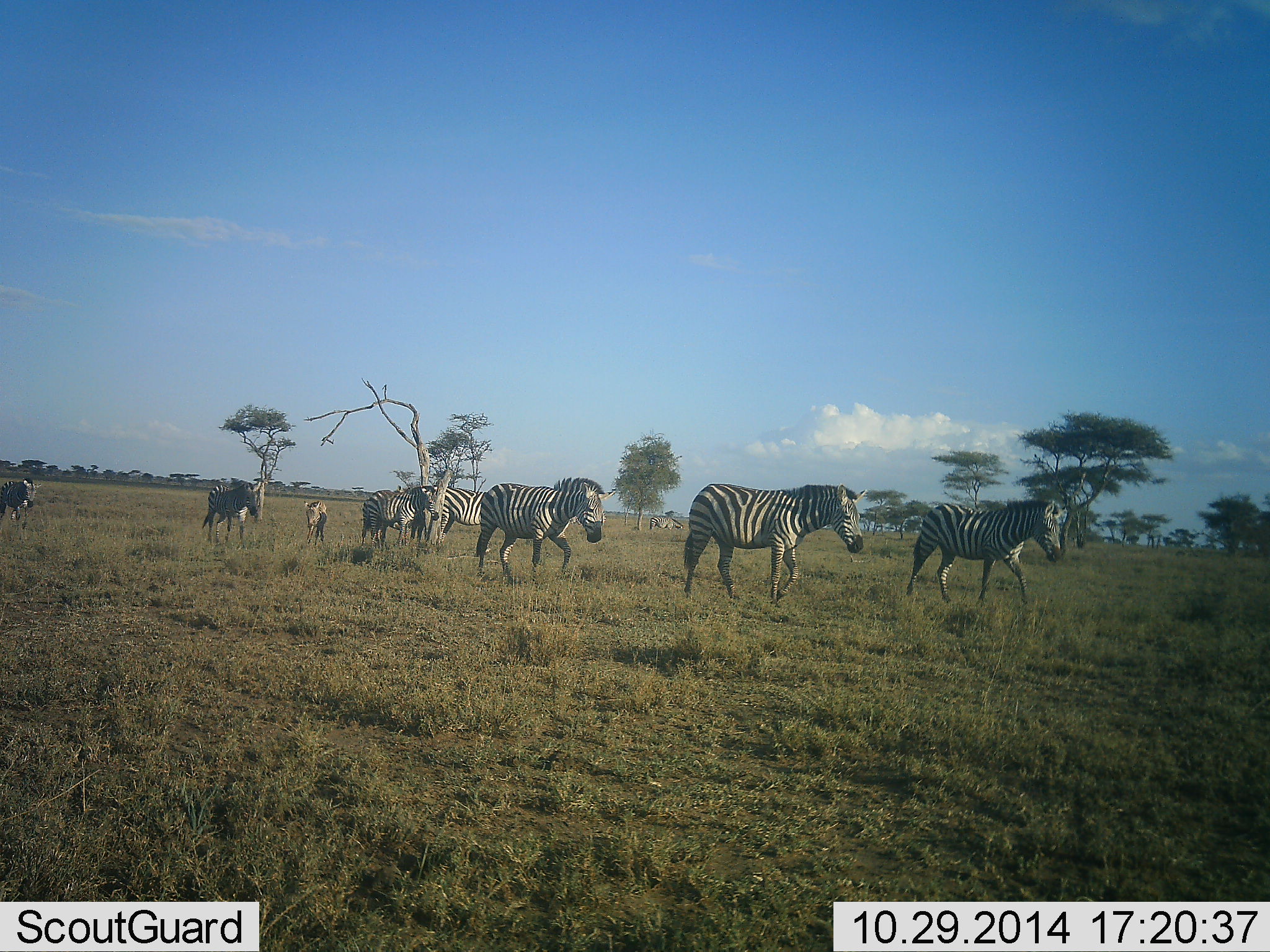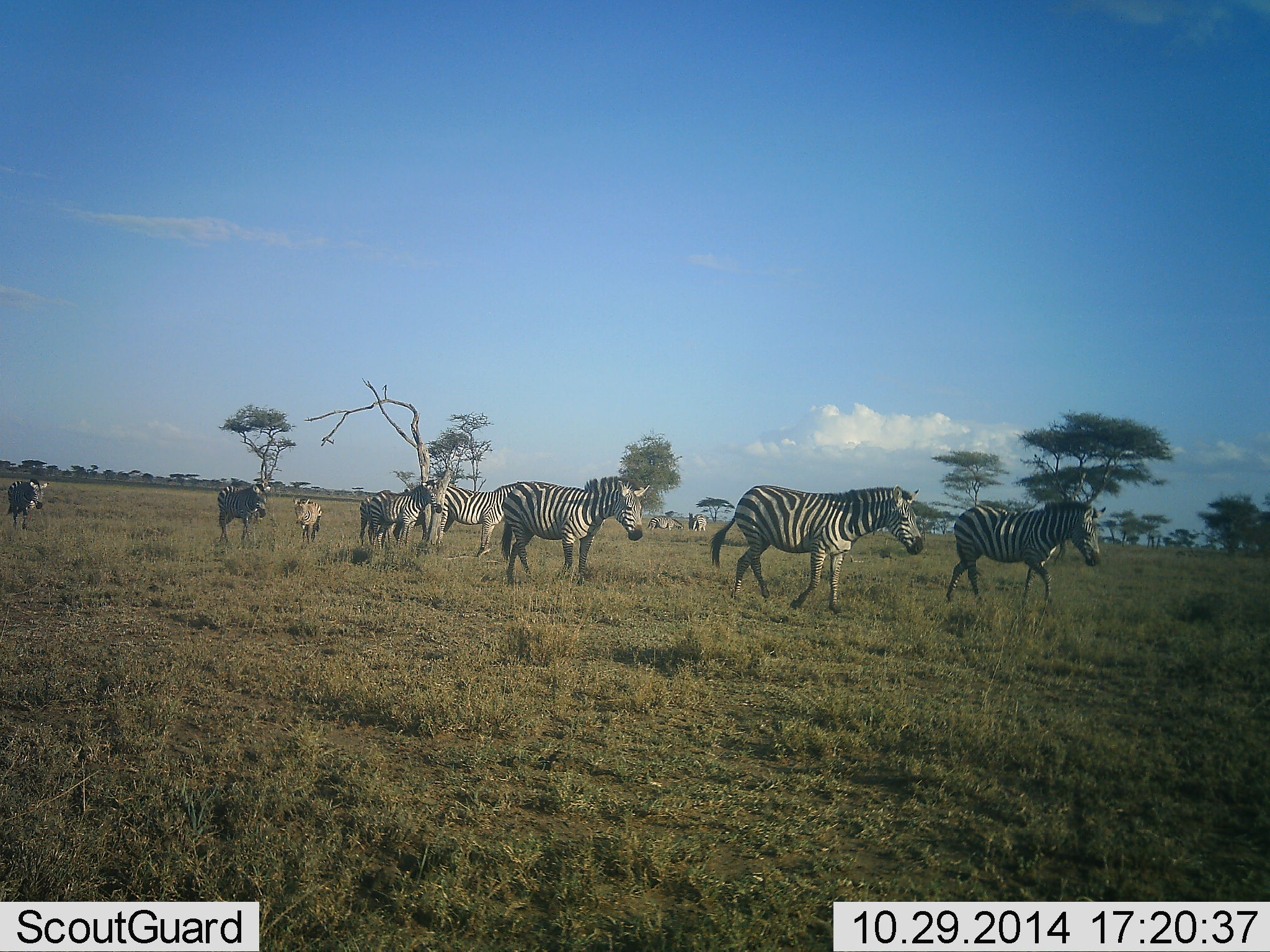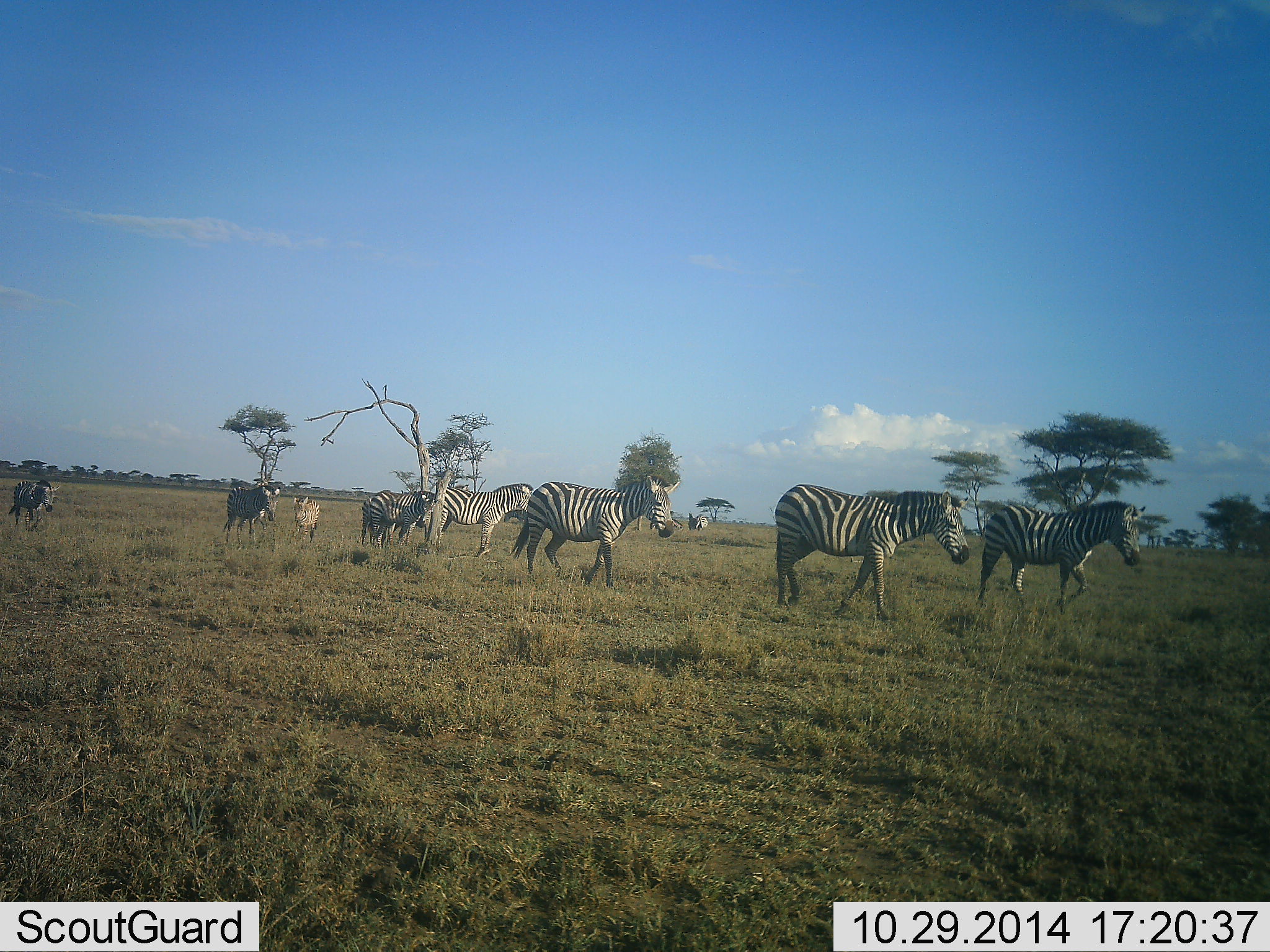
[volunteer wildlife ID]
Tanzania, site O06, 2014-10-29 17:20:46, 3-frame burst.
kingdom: Animalia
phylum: Chordata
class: Mammalia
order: Perissodactyla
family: Equidae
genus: Equus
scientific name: Equus quagga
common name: plains zebra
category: zebra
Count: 10.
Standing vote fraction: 25%.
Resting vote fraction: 0%.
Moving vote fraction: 100%.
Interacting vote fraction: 0%.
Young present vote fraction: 17%.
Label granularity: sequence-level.